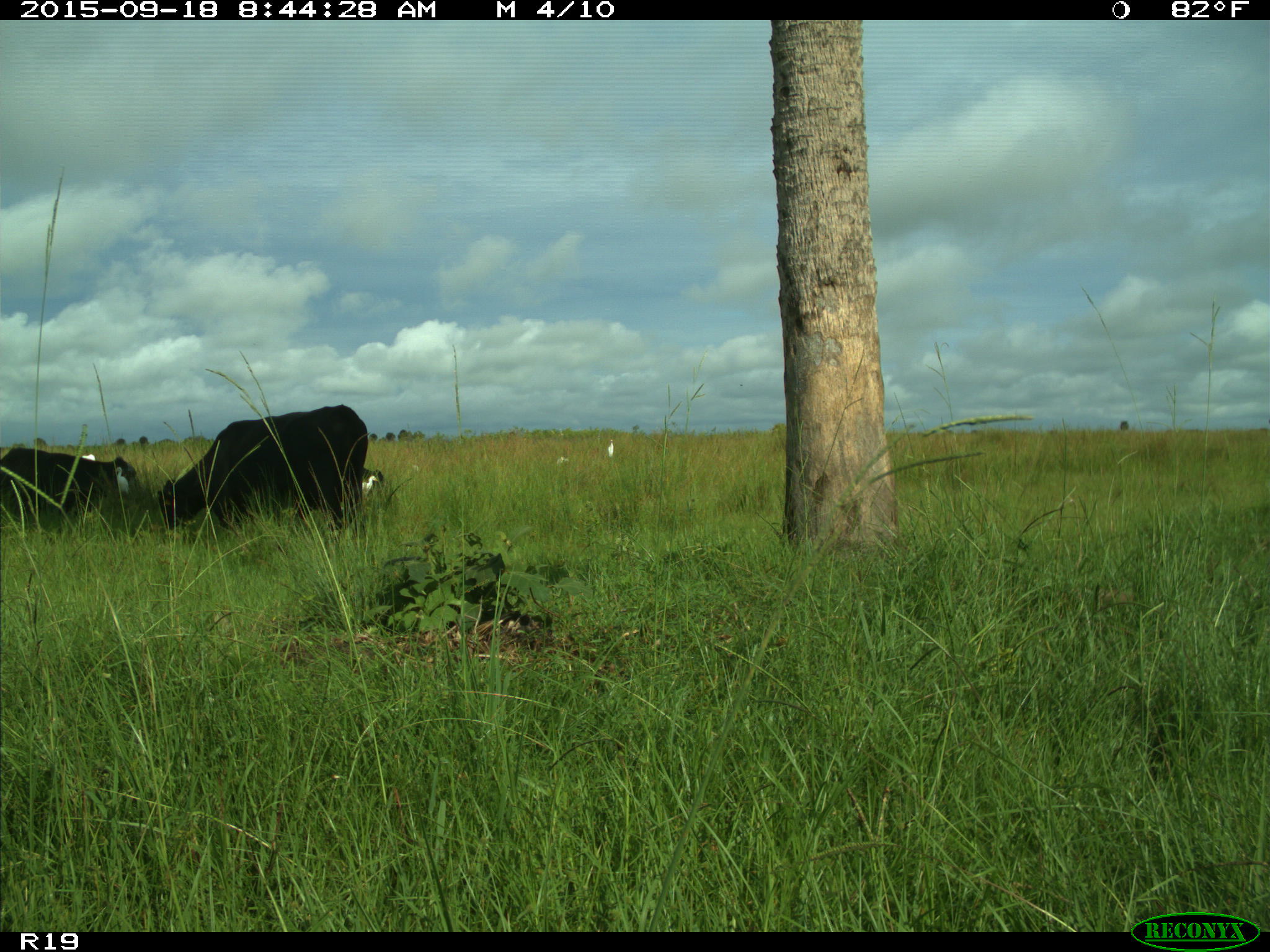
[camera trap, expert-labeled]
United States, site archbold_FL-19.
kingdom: Animalia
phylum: Chordata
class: Mammalia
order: Artiodactyla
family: Bovidae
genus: Bos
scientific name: Bos taurus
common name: domestic cow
Bos taurus (domestic cow).